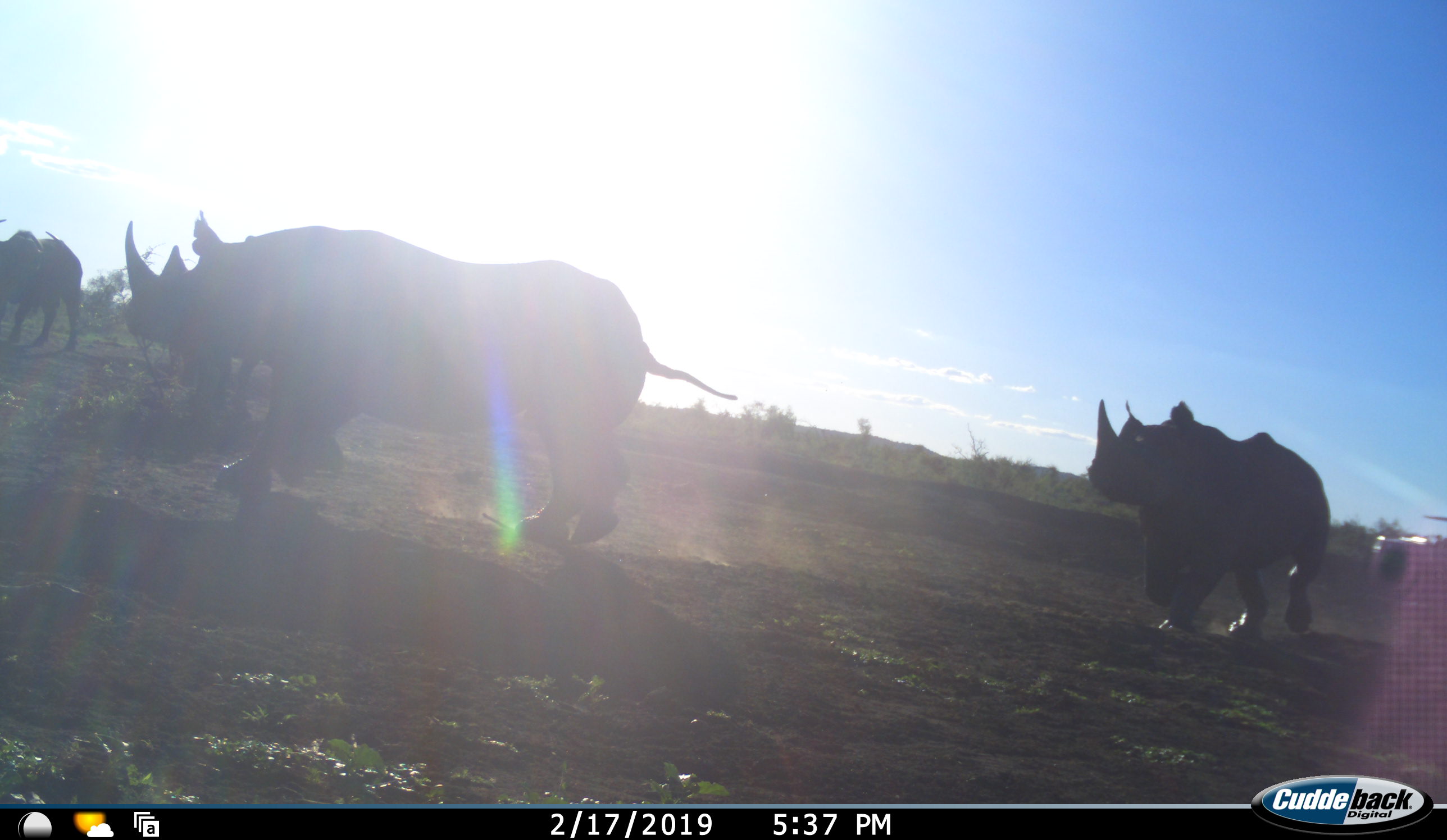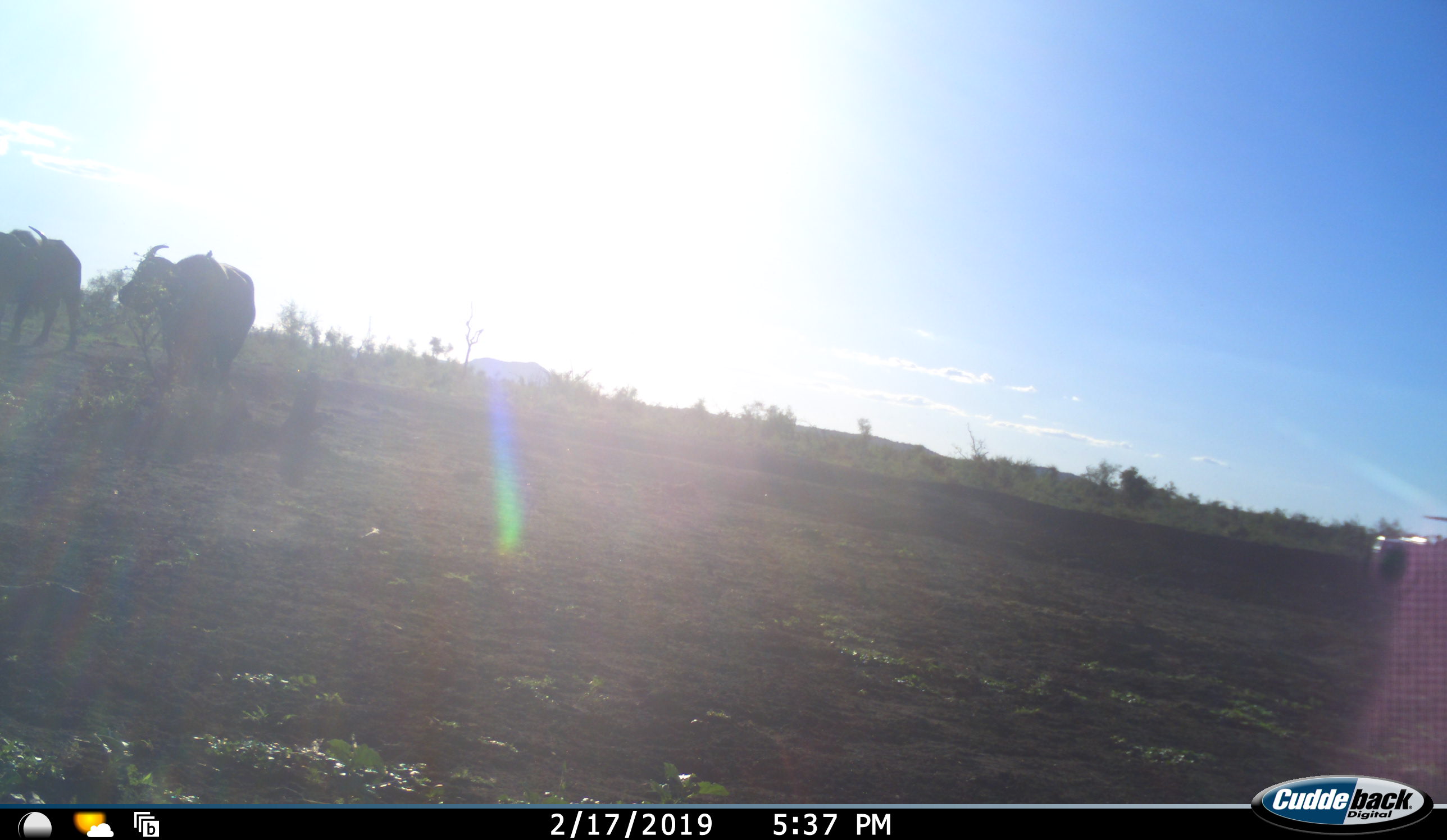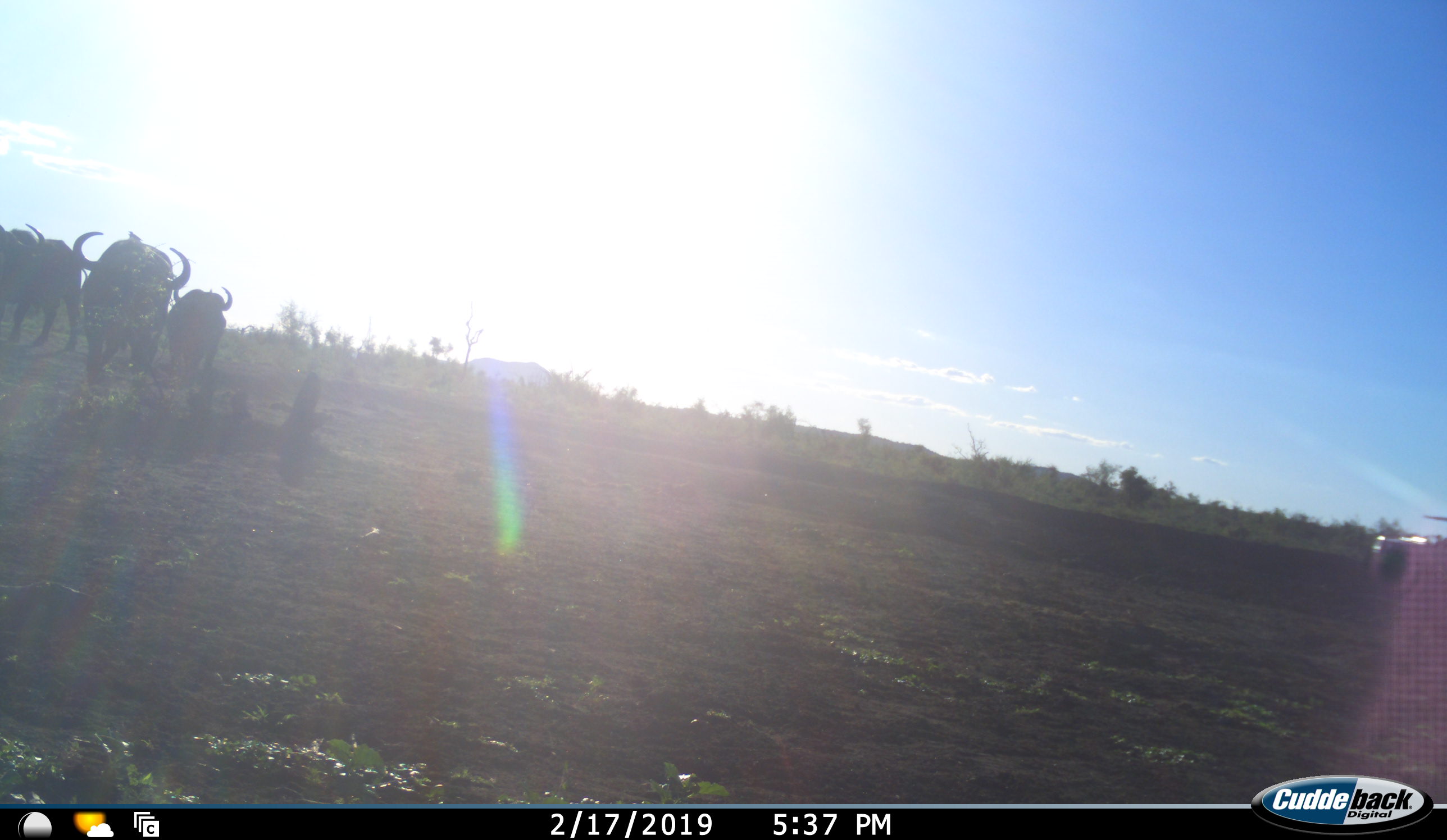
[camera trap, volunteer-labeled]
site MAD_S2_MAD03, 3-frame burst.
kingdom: Animalia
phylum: Chordata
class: Mammalia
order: Perissodactyla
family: Rhinocerotidae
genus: Diceros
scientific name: Diceros bicornis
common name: black rhinoceros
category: rhinocerosblack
Rhinocerosblack (black rhinoceros) (Diceros bicornis), count 3. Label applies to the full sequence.